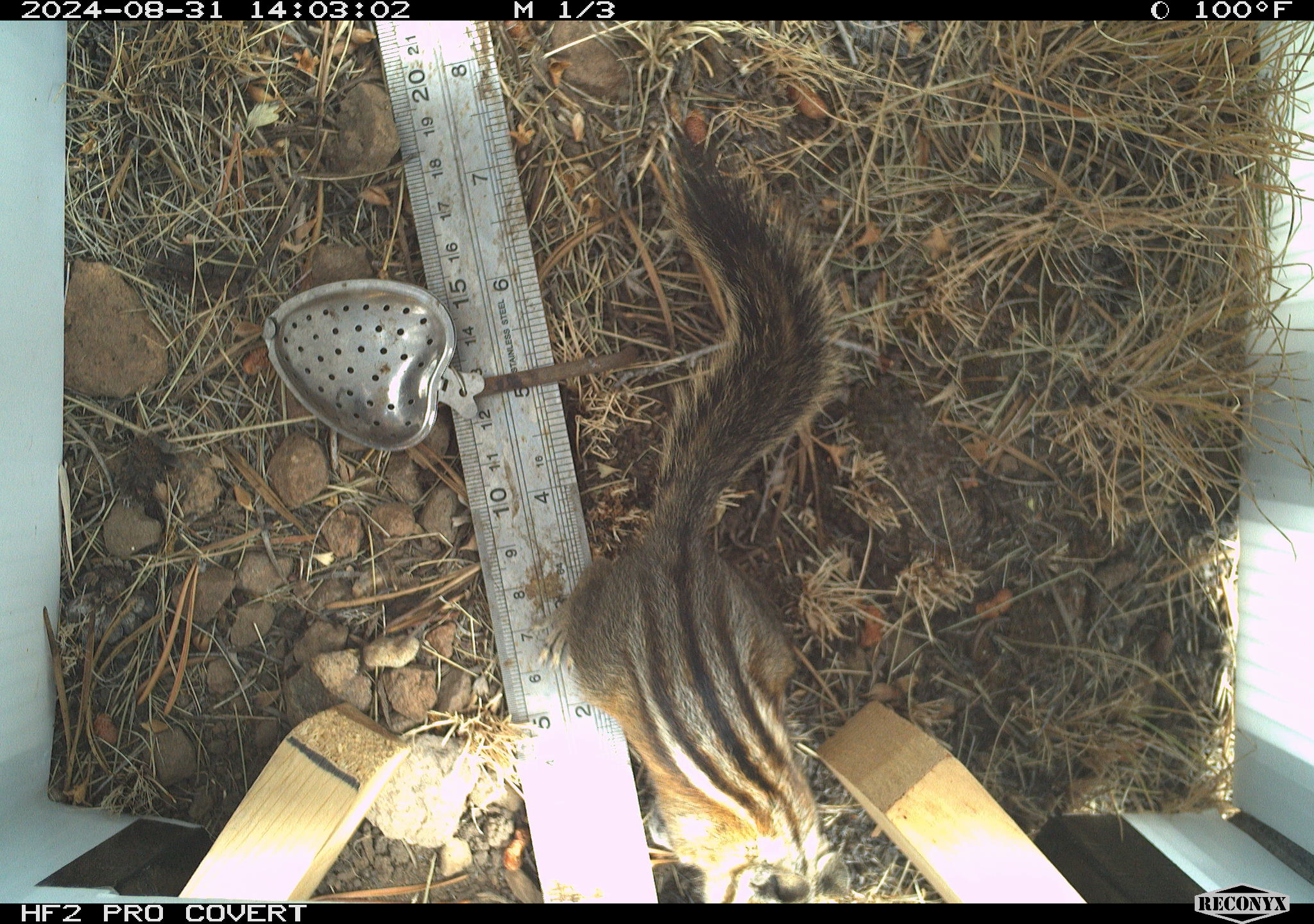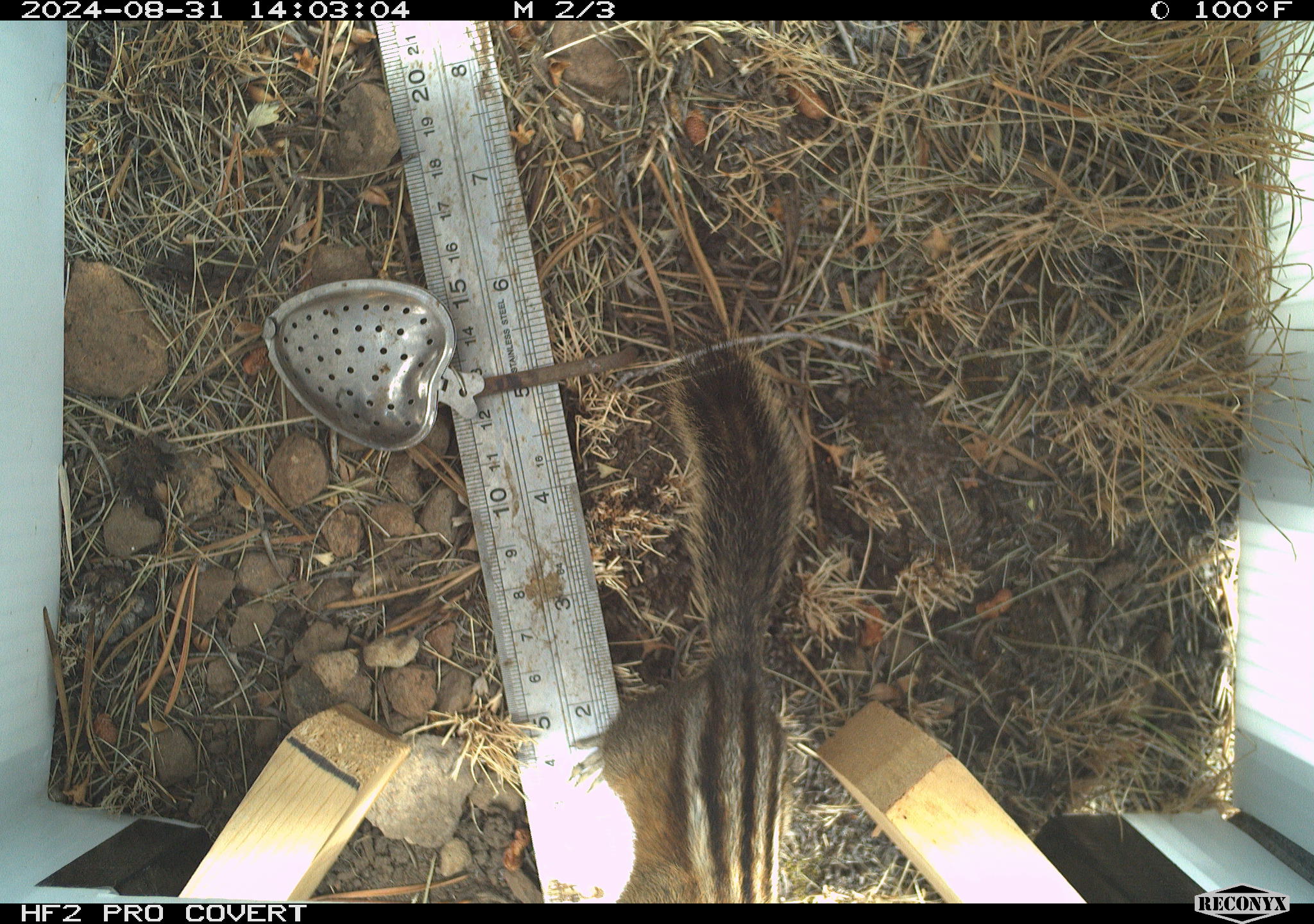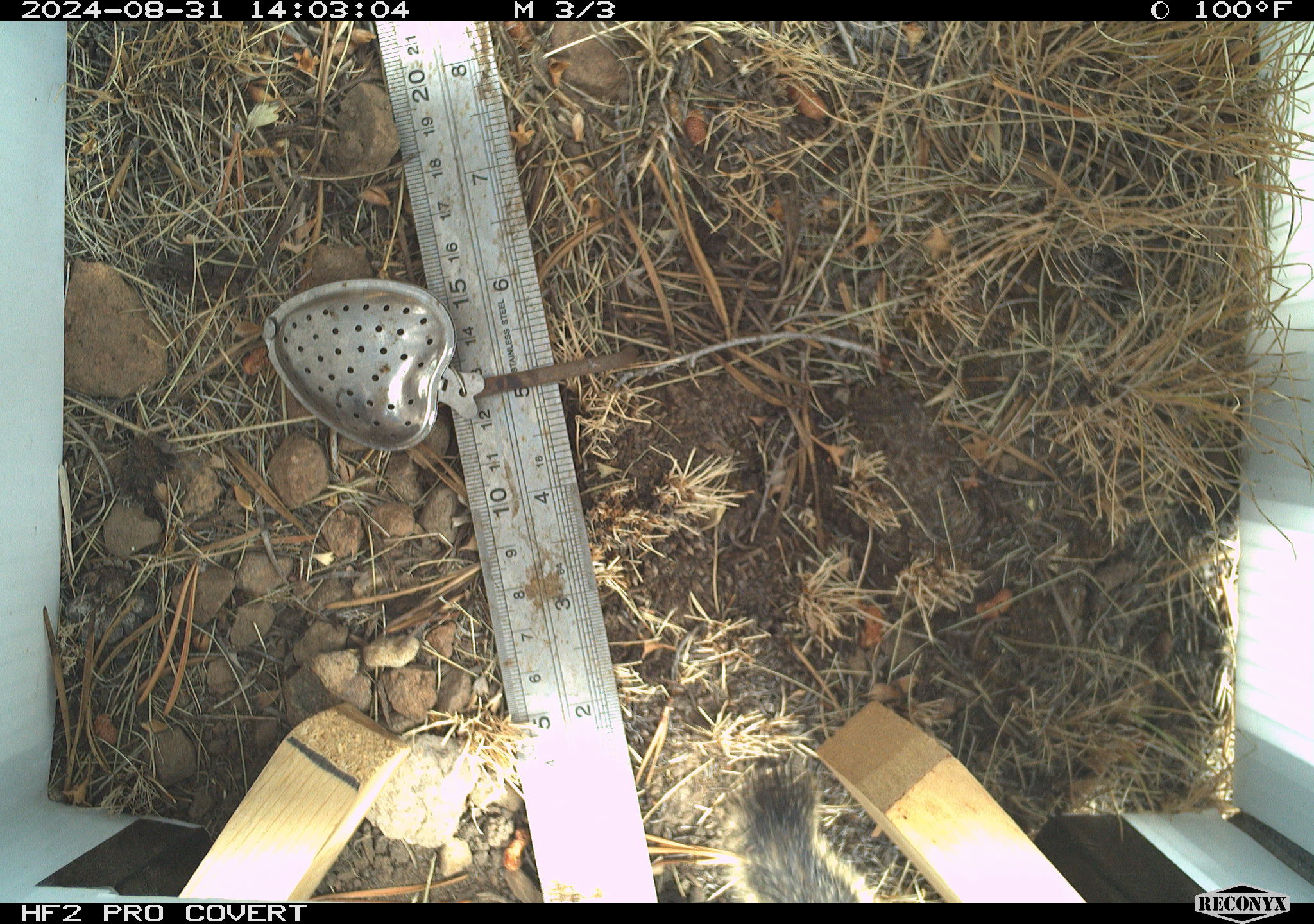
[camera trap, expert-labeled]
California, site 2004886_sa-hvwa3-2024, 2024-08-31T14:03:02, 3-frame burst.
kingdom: Animalia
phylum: Chordata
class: Mammalia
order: Rodentia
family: Sciuridae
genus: Neotamias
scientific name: Neotamias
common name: western chipmunks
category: neotamias species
Neotamias species (western chipmunks) (Neotamias).